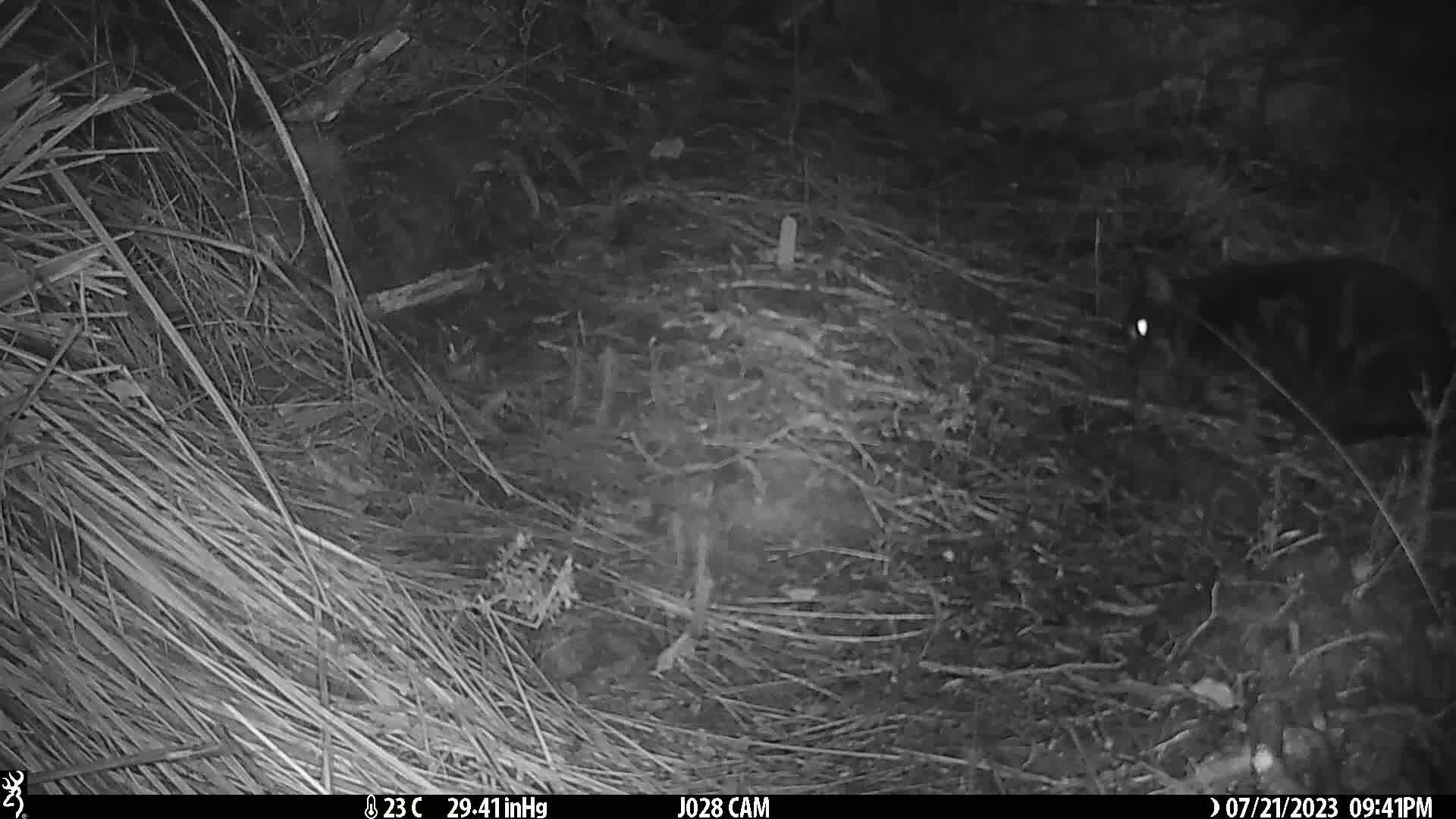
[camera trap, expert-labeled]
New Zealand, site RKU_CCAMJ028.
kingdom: Animalia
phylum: Chordata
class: Mammalia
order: Carnivora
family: Felidae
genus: Felis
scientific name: Felis catus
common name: domestic cat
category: cat